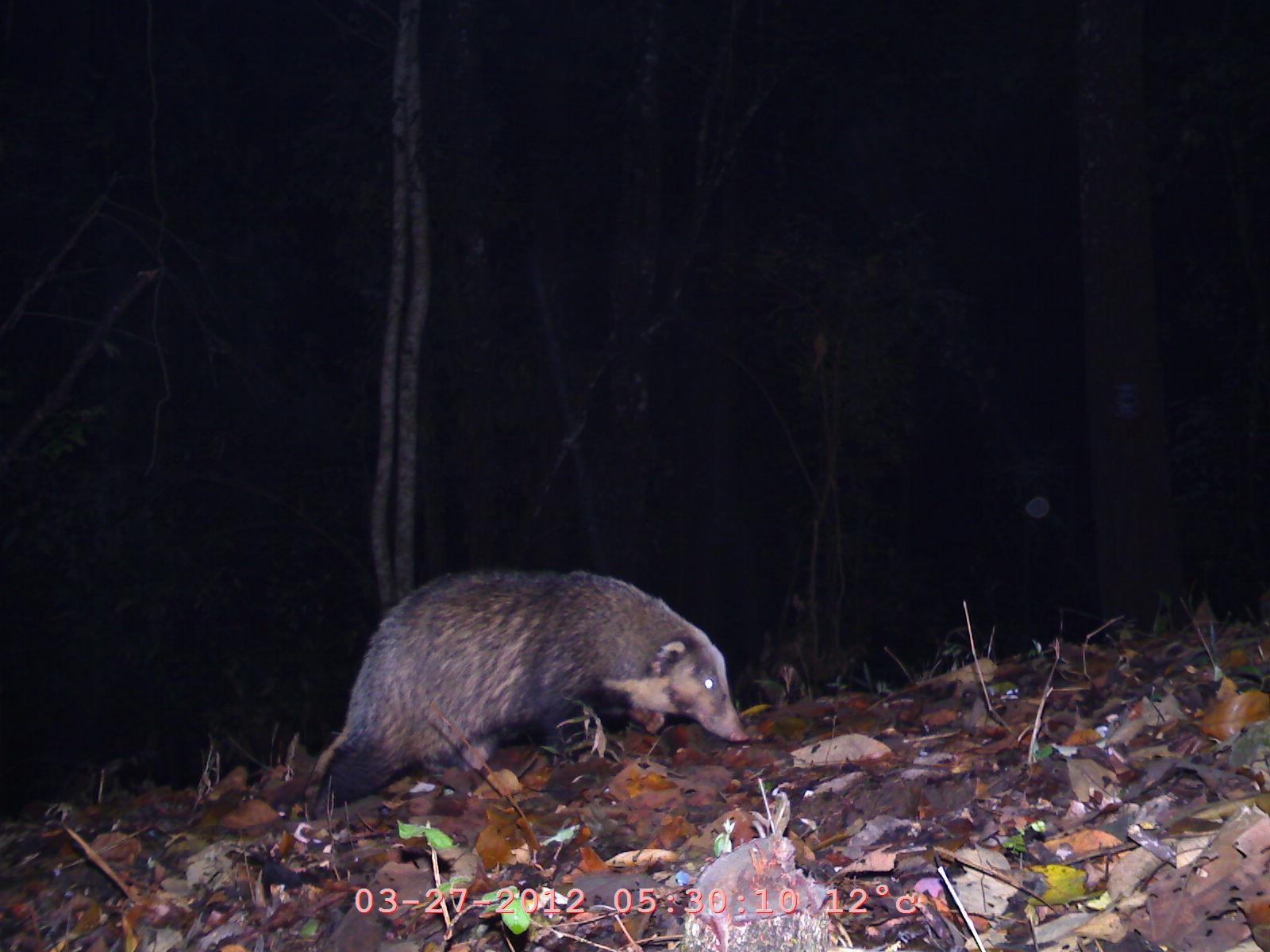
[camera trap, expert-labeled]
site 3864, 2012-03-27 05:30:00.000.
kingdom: Animalia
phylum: Chordata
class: Mammalia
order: Carnivora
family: Mustelidae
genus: Arctonyx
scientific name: Arctonyx collaris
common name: greater hog badger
Arctonyx collaris (greater hog badger), count 1.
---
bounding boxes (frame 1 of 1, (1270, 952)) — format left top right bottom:
arctonyx collaris: 310 564 749 817